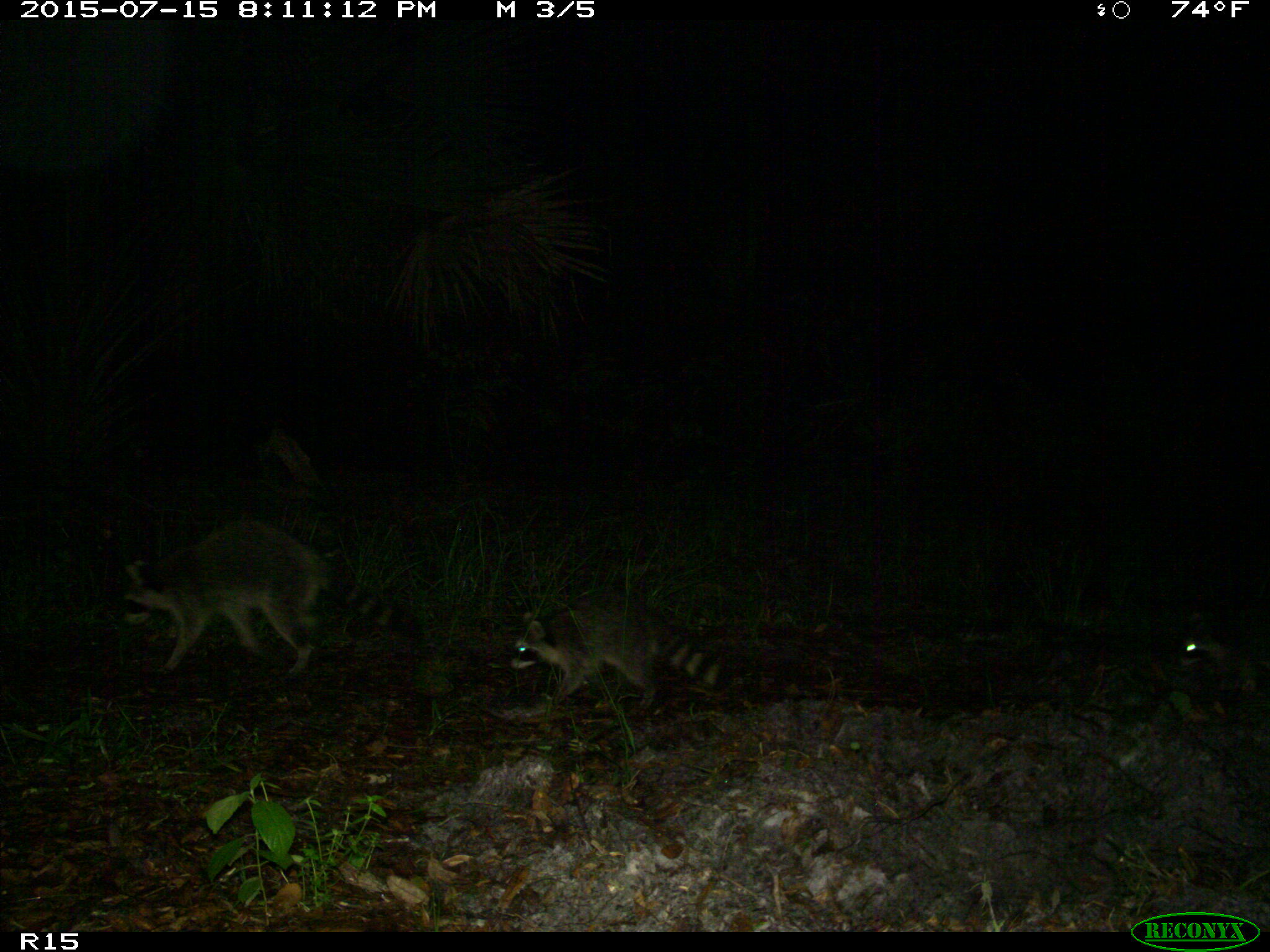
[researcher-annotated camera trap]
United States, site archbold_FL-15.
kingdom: Animalia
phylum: Chordata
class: Mammalia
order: Carnivora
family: Procyonidae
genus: Procyon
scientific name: Procyon lotor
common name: common raccoon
Procyon lotor (common raccoon).